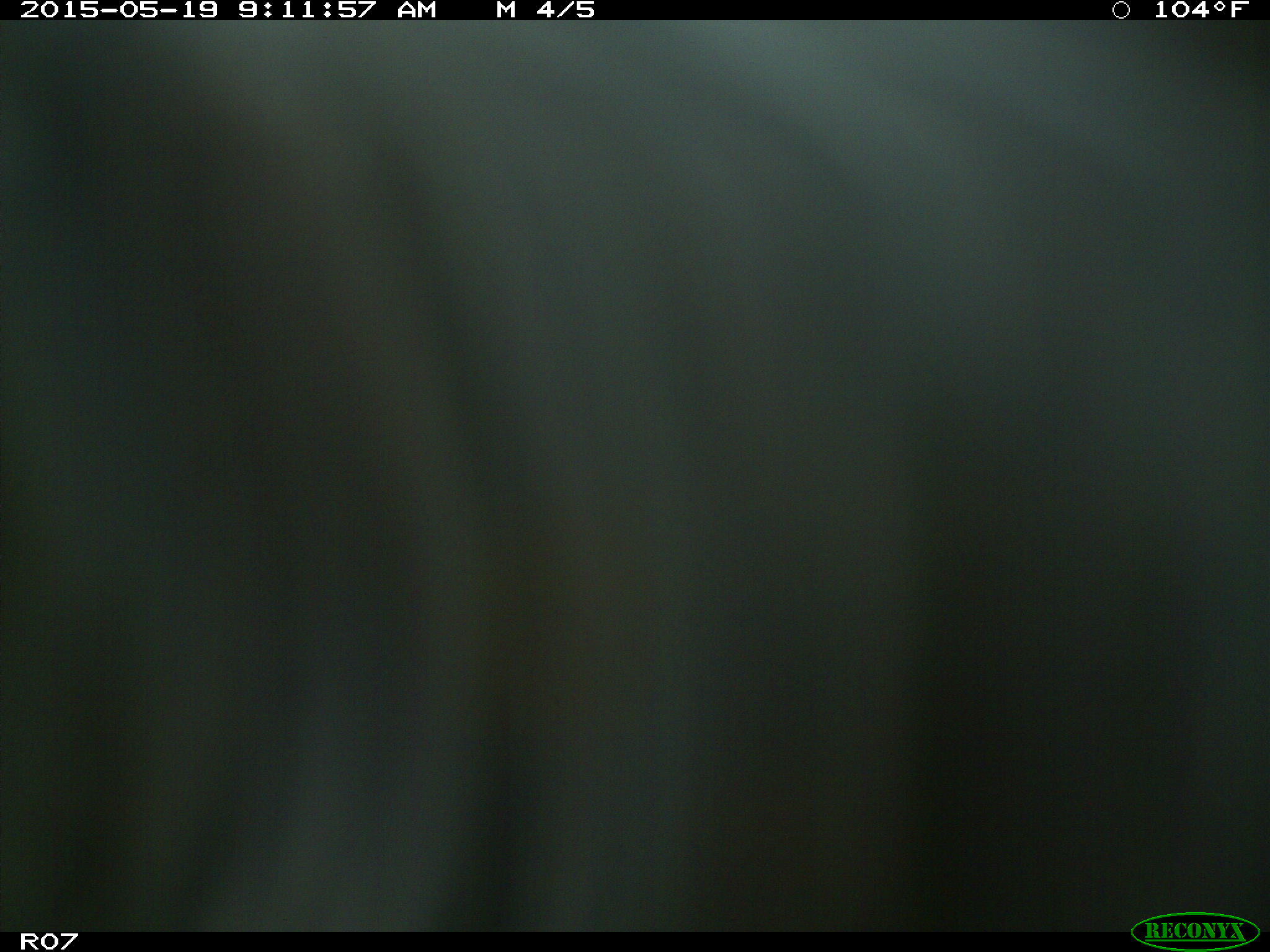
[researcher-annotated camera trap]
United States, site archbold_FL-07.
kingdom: Animalia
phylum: Chordata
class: Mammalia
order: Artiodactyla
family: Bovidae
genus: Bos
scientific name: Bos taurus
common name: domestic cow